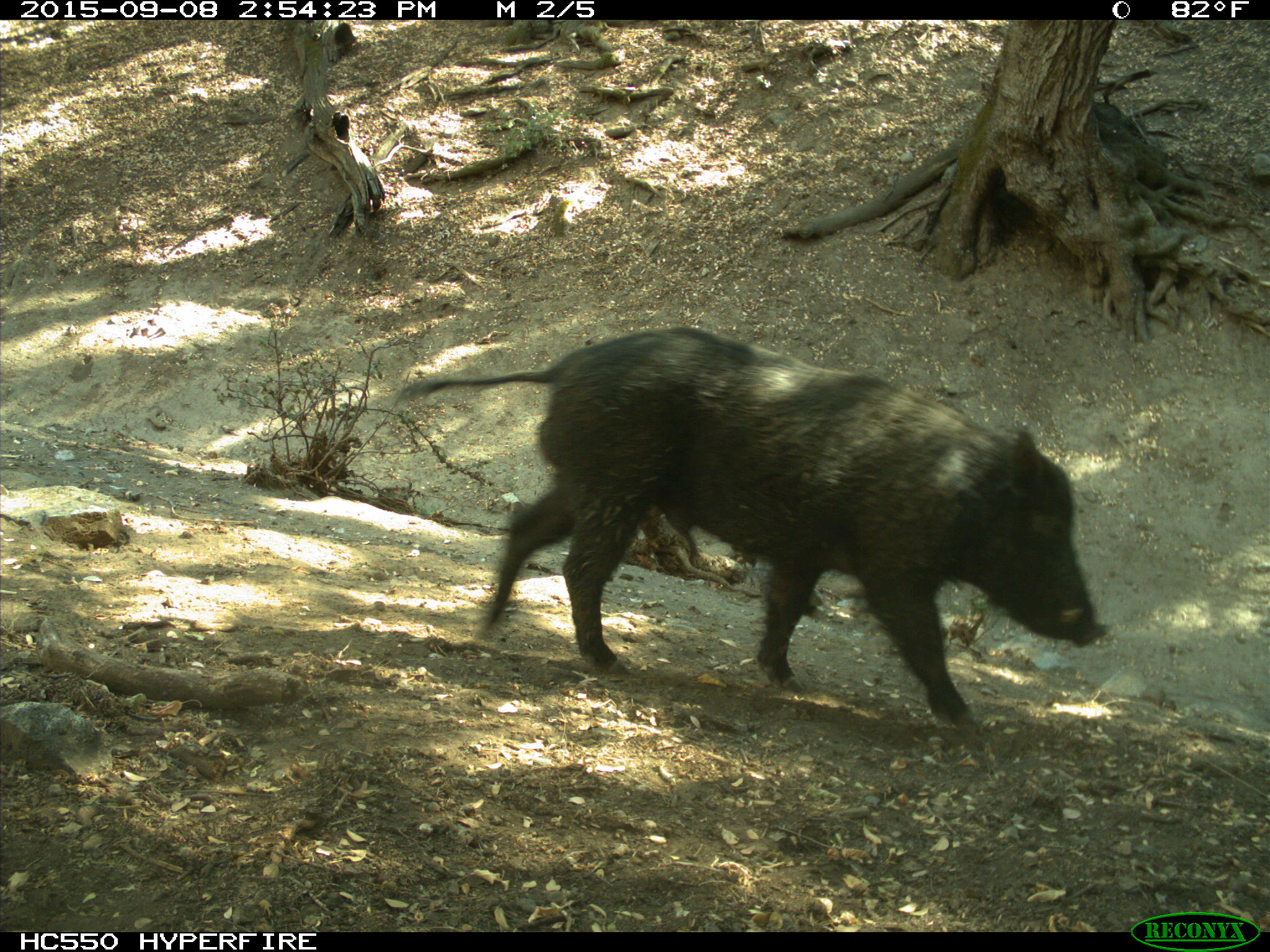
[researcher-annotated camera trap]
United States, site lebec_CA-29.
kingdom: Animalia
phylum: Chordata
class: Mammalia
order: Artiodactyla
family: Suidae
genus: Sus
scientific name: Sus scrofa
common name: wild boar